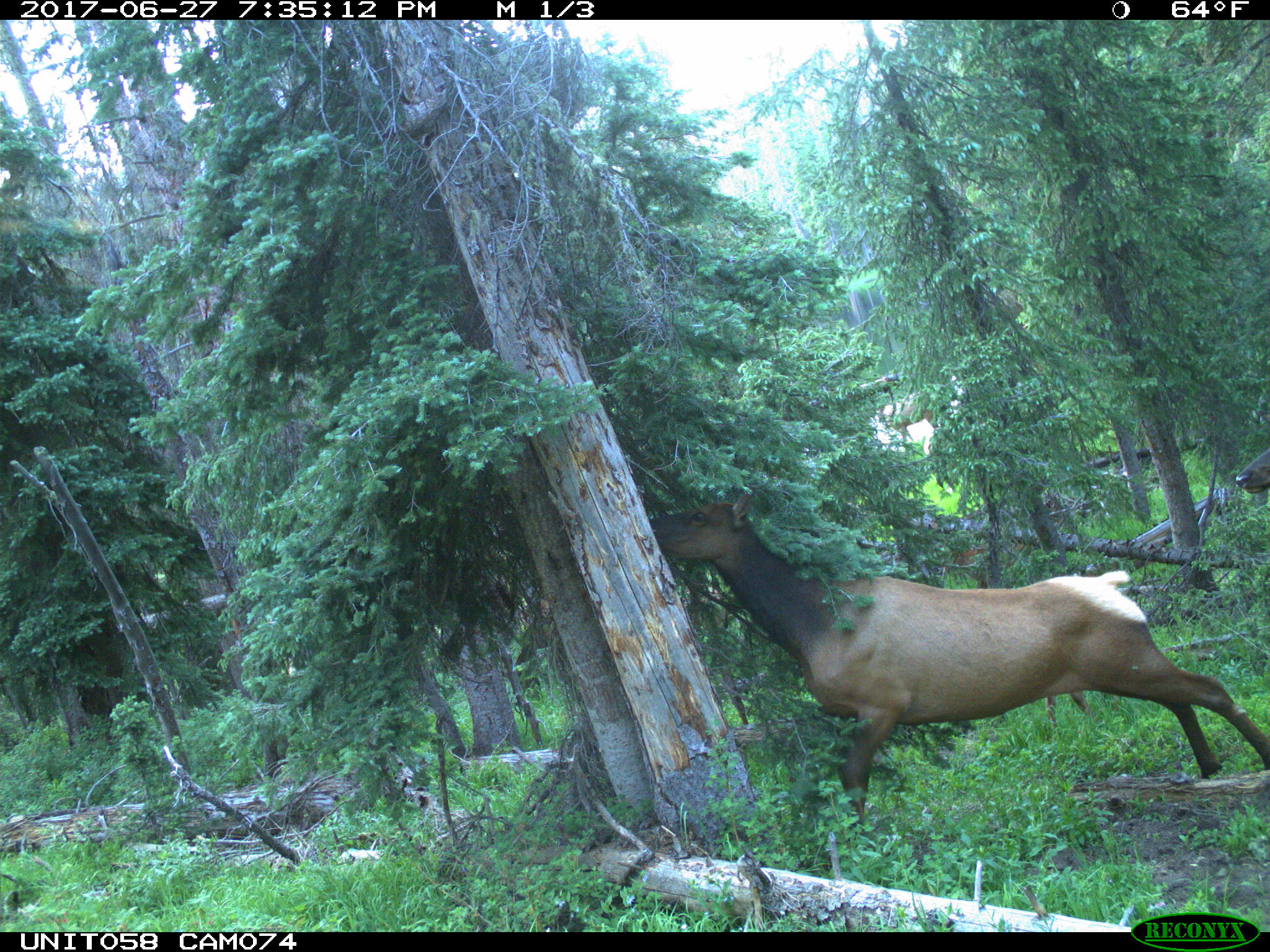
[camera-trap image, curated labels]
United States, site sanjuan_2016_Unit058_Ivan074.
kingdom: Animalia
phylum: Chordata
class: Mammalia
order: Artiodactyla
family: Cervidae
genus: Cervus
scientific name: Cervus elaphus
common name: red deer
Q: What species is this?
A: Cervus elaphus (red deer).